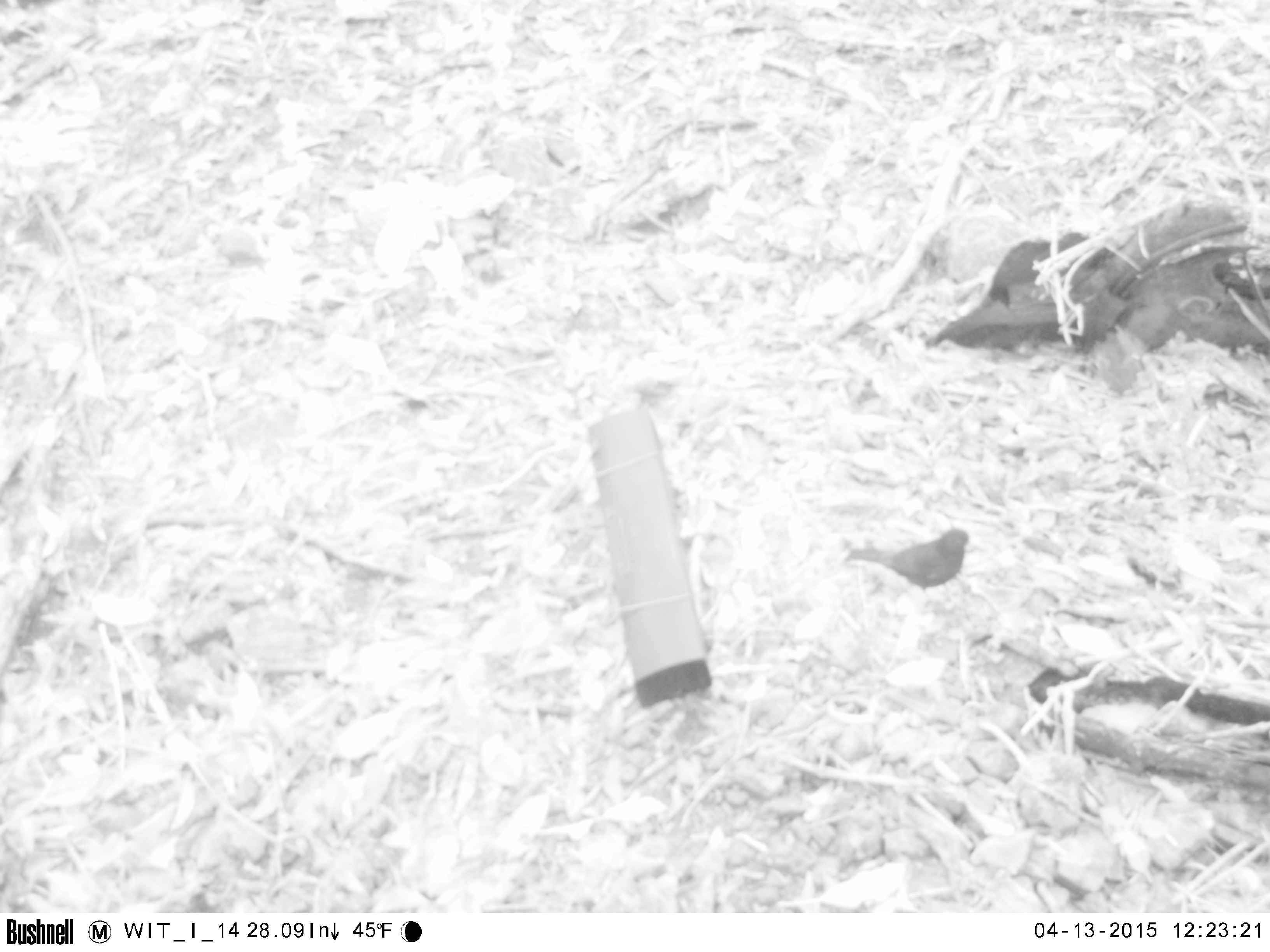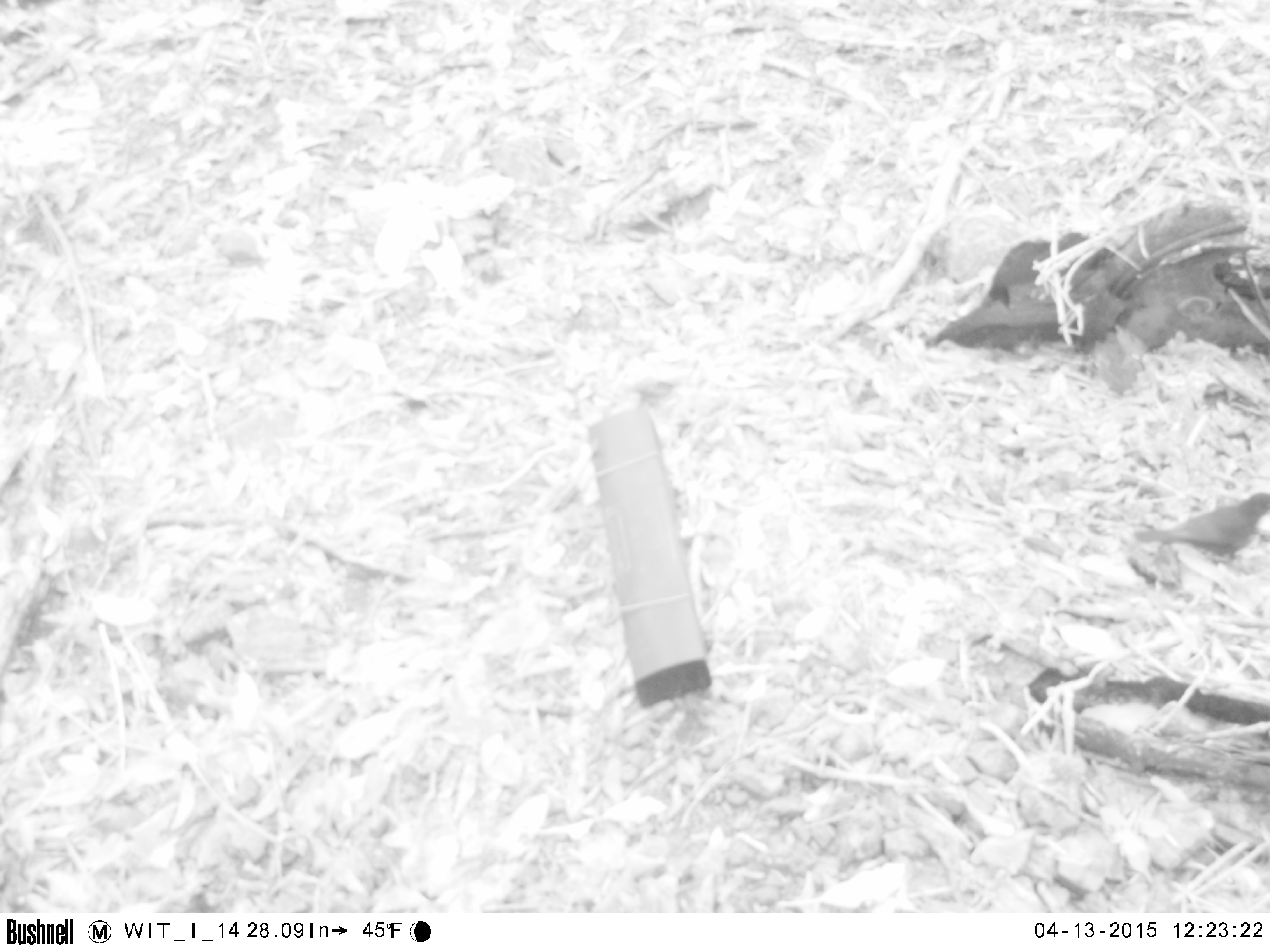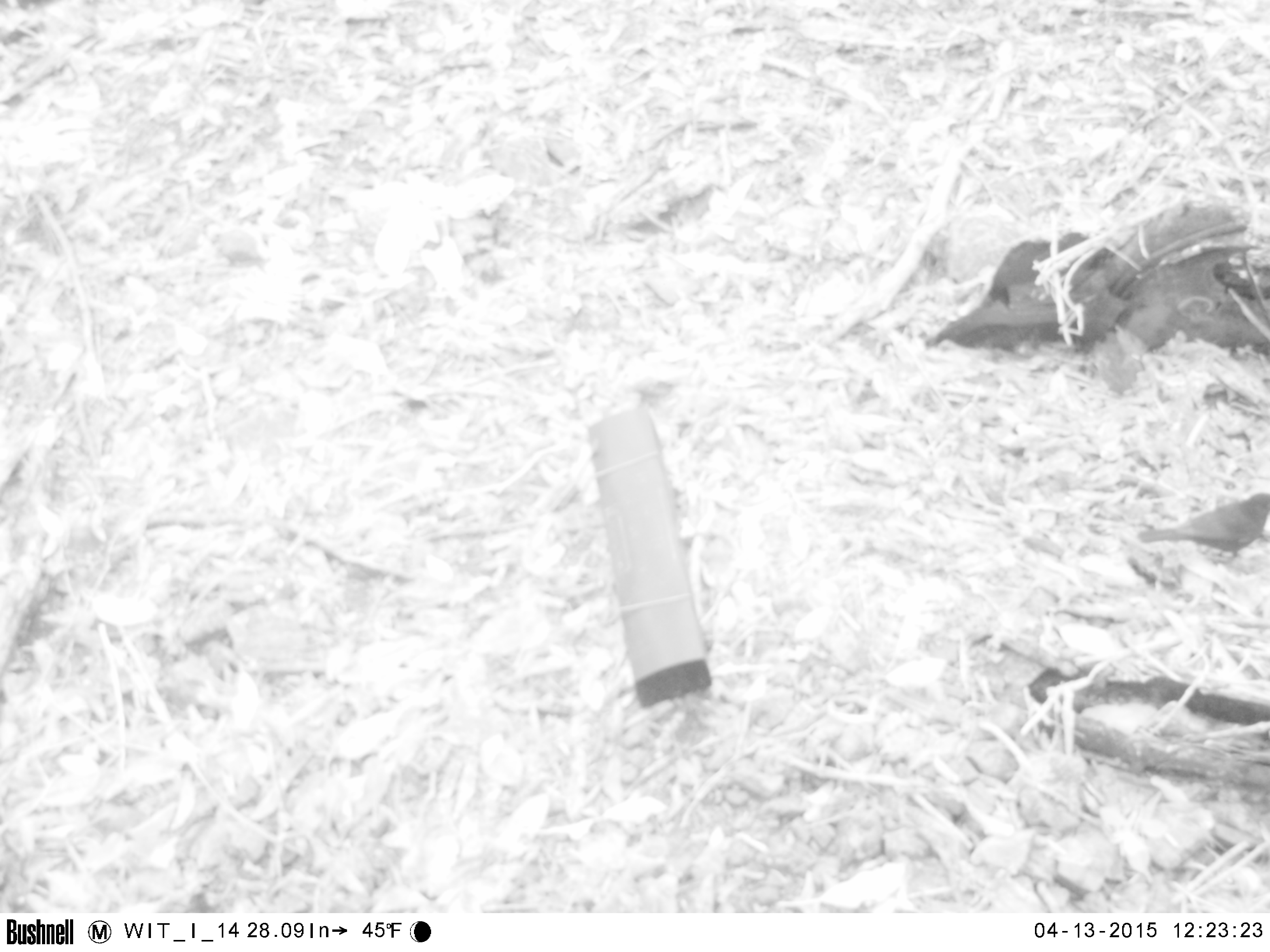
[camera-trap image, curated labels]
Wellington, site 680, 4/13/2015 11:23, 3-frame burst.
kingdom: Animalia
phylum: Chordata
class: Aves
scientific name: Aves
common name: bird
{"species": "bird (Aves)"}